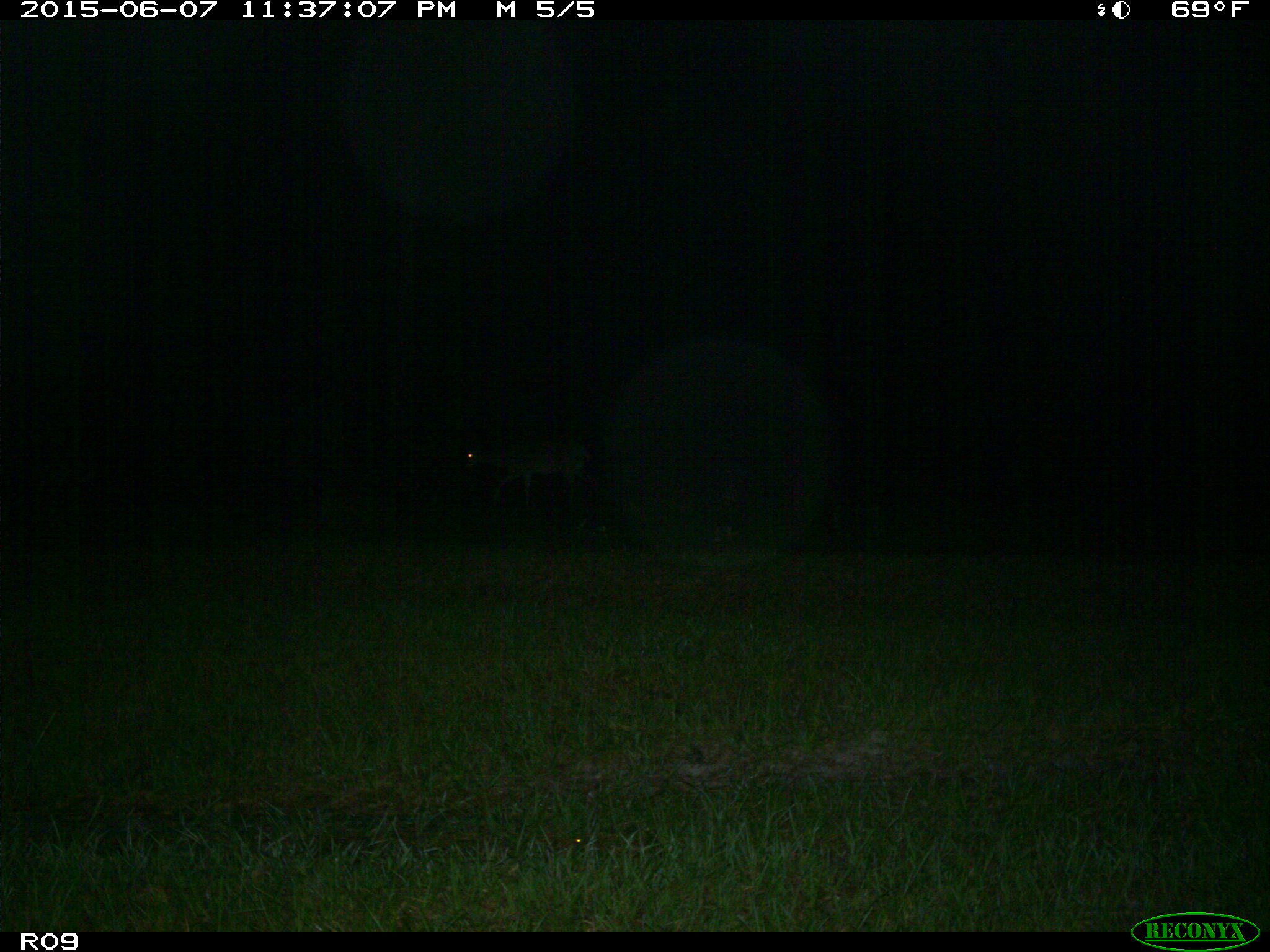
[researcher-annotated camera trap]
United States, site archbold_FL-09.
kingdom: Animalia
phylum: Chordata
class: Mammalia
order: Artiodactyla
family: Cervidae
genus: Odocoileus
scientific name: Odocoileus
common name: deer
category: unidentified deer